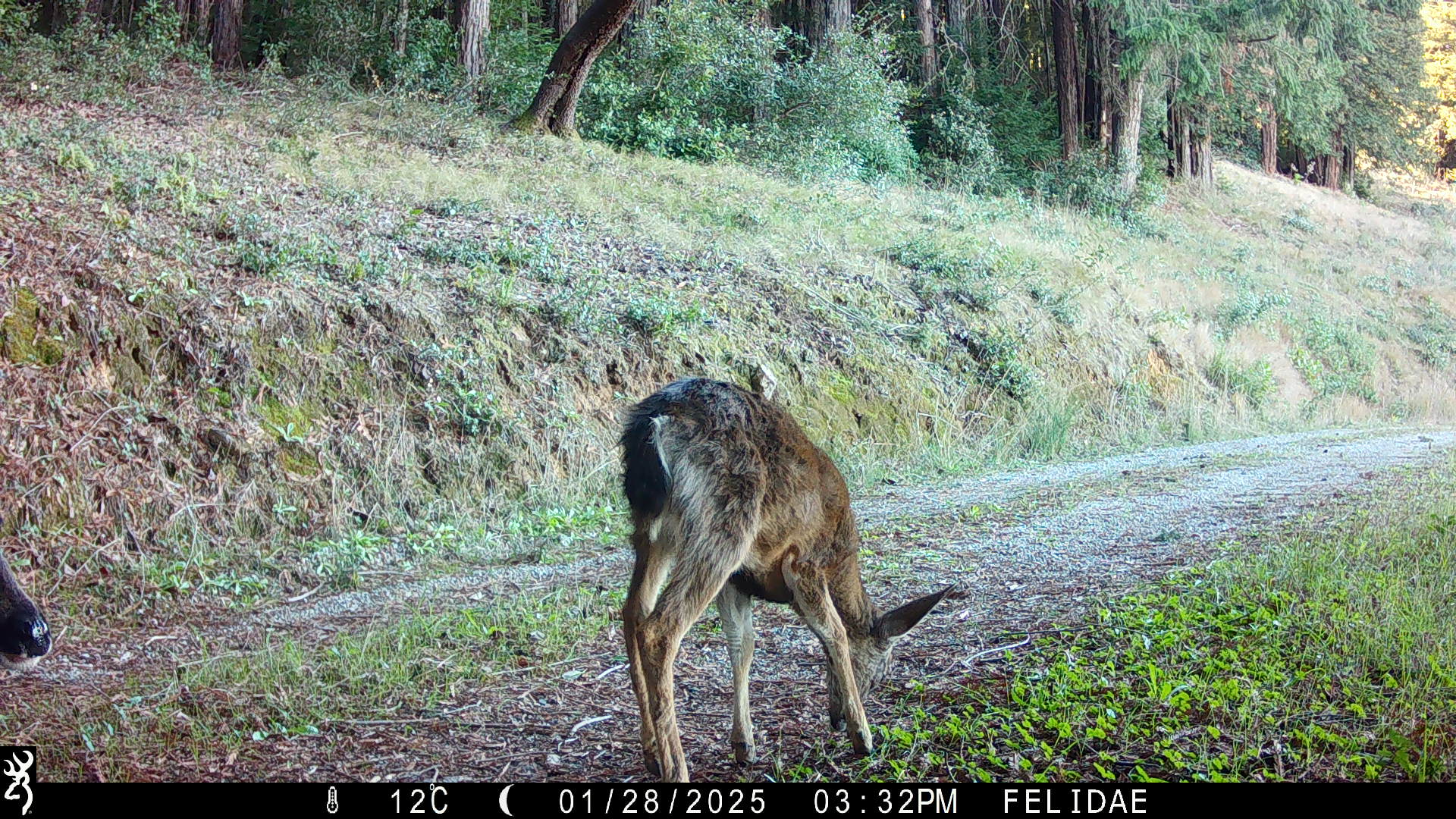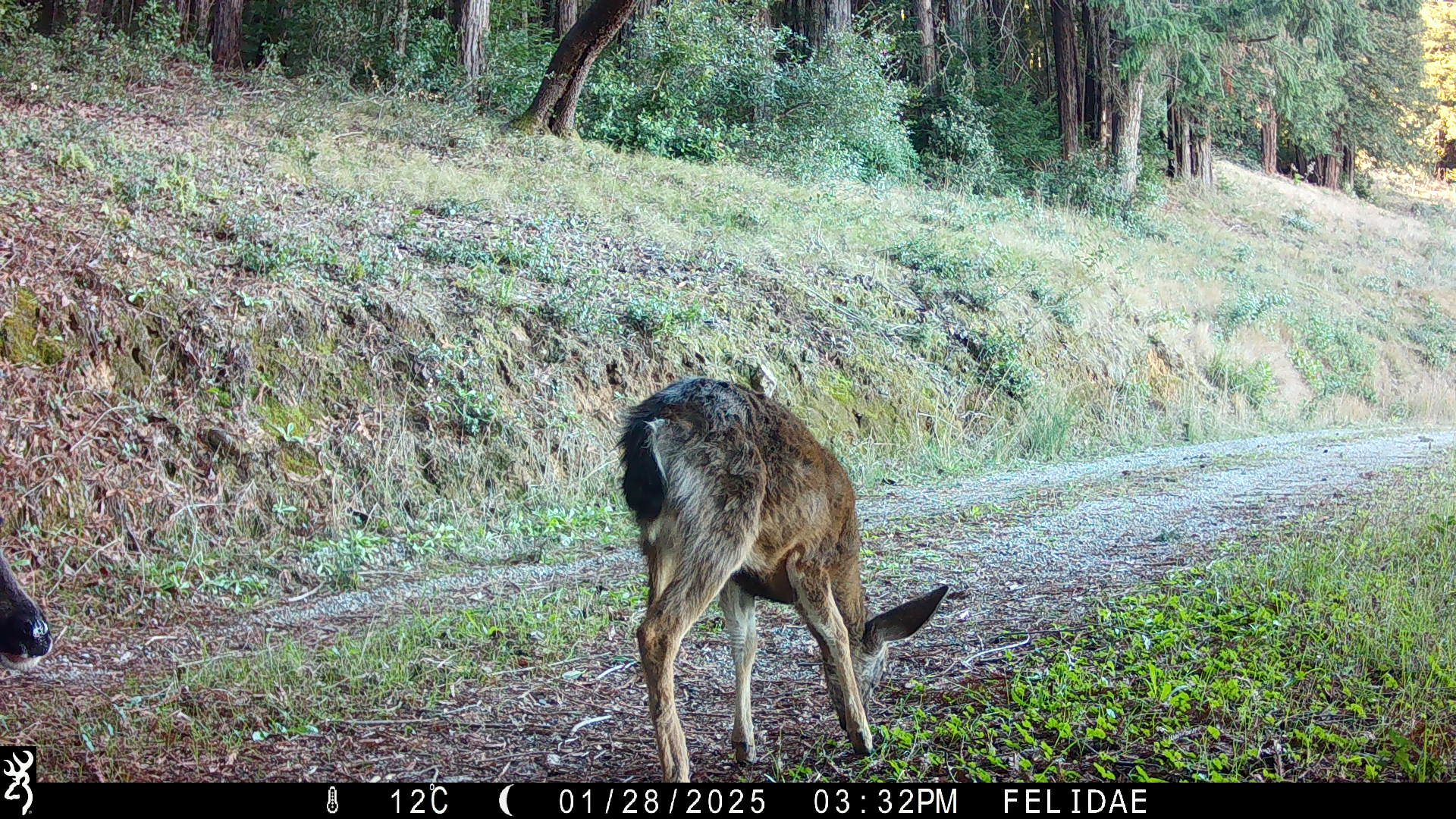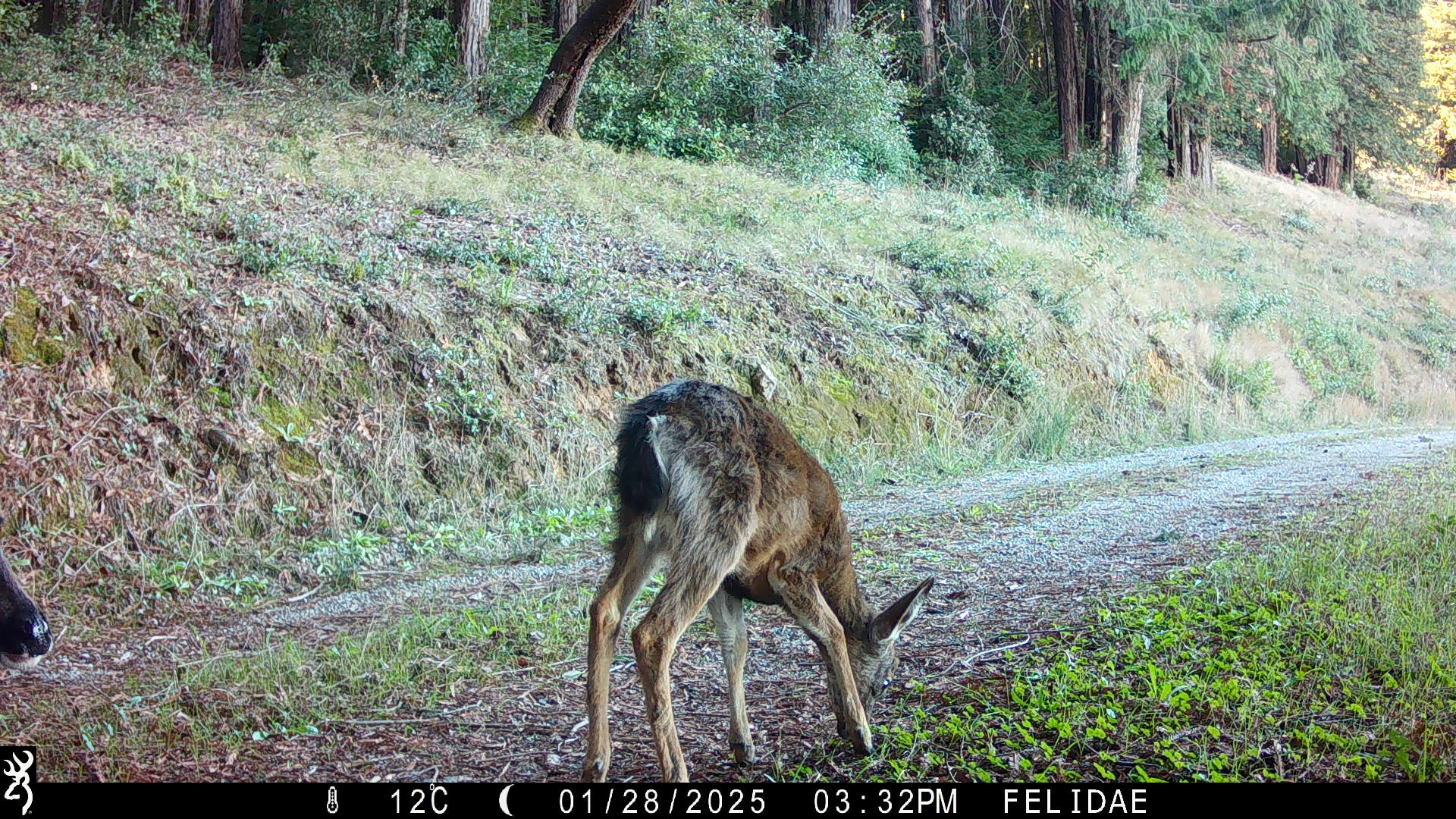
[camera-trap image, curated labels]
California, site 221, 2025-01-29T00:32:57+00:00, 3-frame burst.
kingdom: Animalia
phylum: Chordata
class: Mammalia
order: Artiodactyla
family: Cervidae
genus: Odocoileus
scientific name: Odocoileus hemionus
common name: mule deer